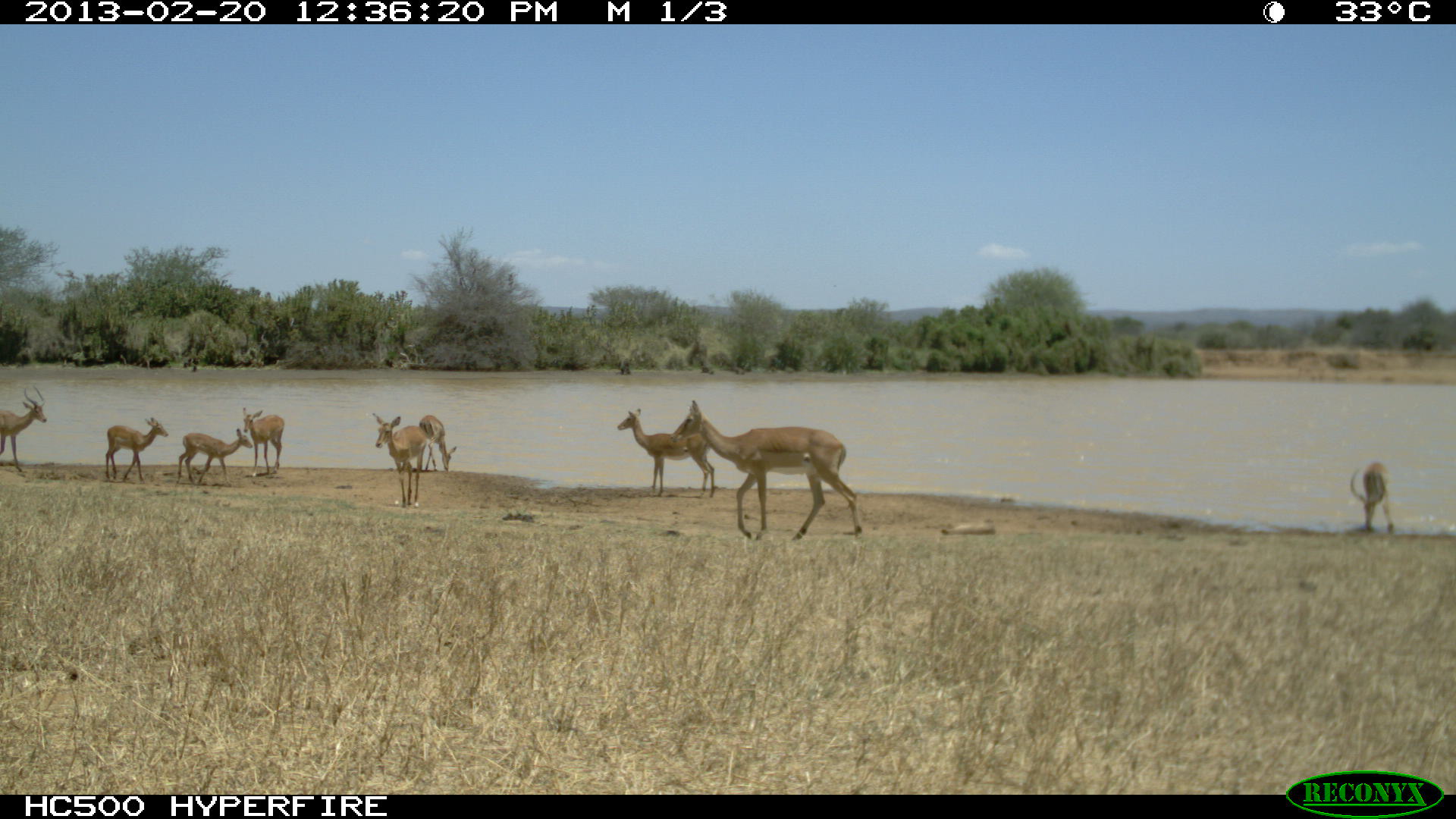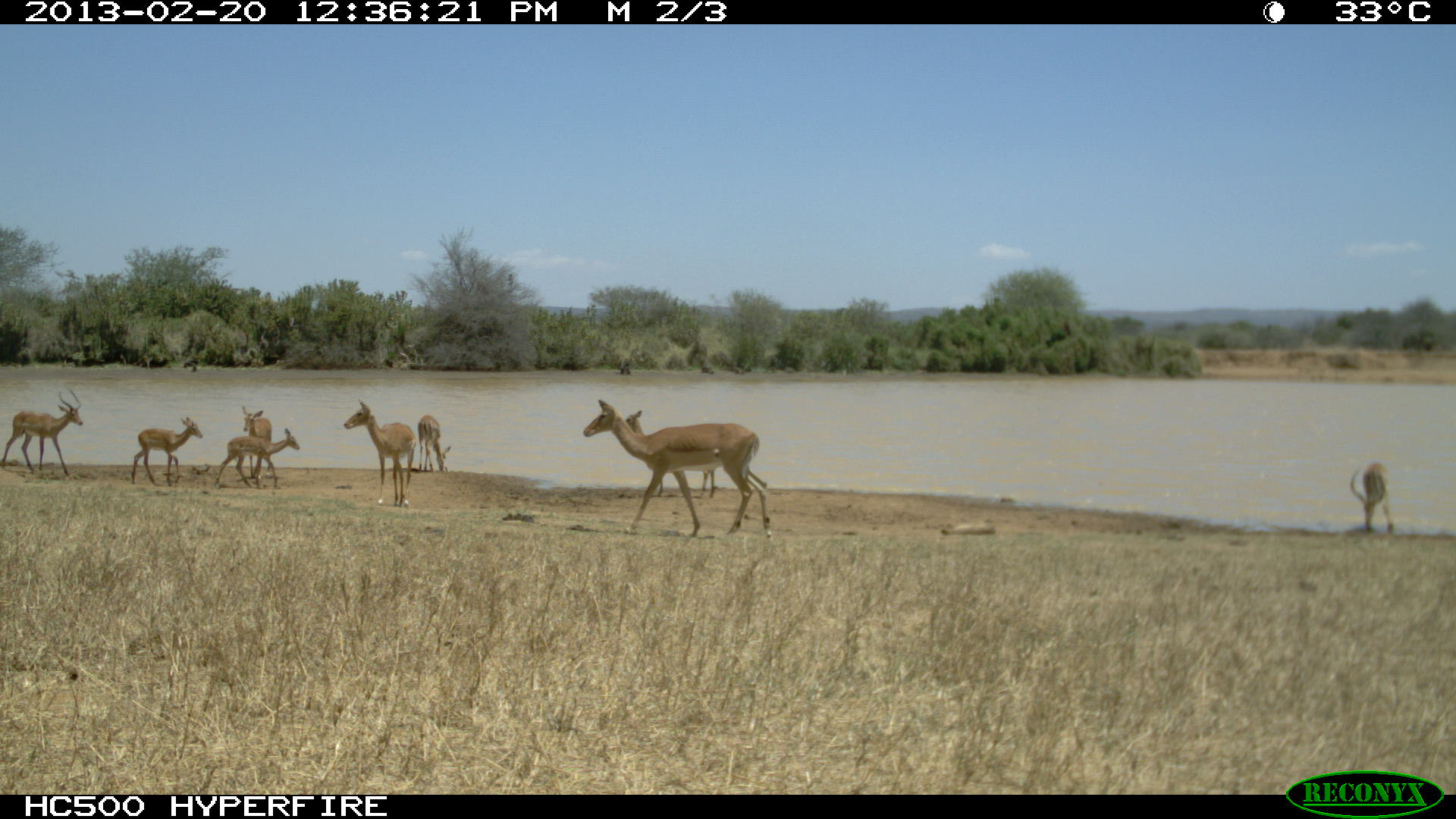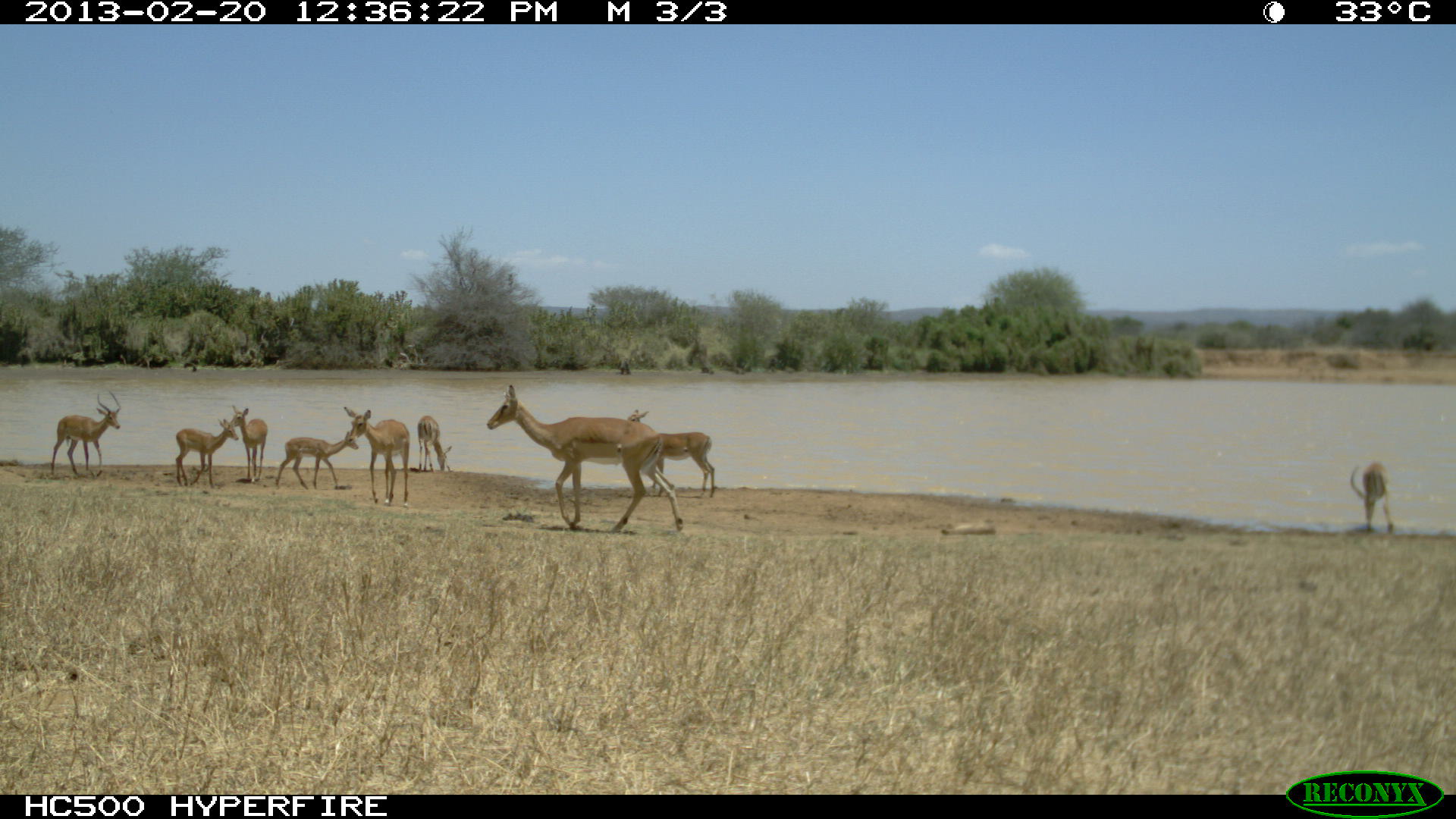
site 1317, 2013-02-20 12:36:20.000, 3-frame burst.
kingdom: Animalia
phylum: Chordata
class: Mammalia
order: Artiodactyla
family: Bovidae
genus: Aepyceros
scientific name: Aepyceros melampus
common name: impala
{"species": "Aepyceros melampus (impala)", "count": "6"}